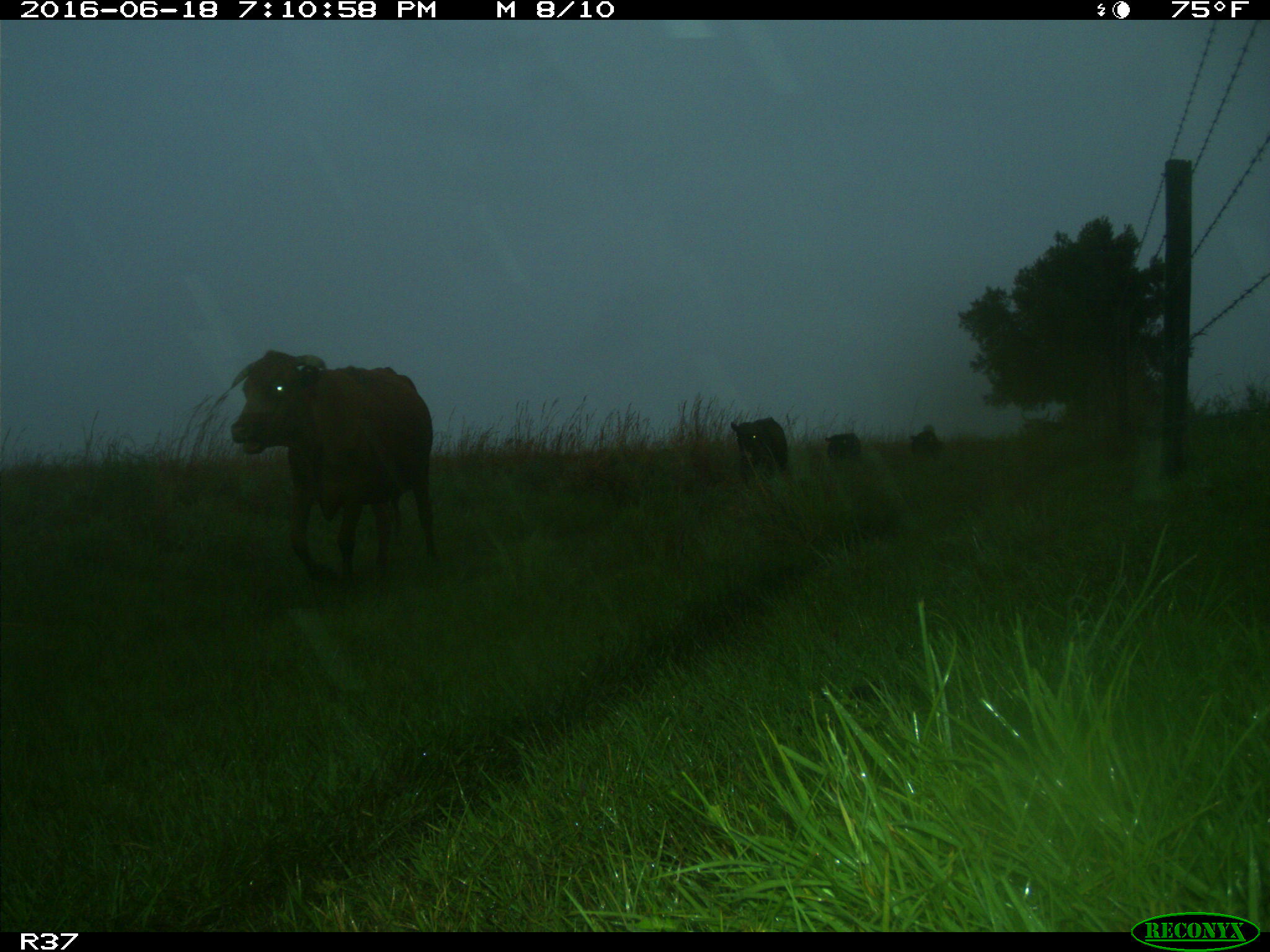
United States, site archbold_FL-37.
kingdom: Animalia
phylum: Chordata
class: Mammalia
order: Artiodactyla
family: Bovidae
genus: Bos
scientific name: Bos taurus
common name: domestic cow